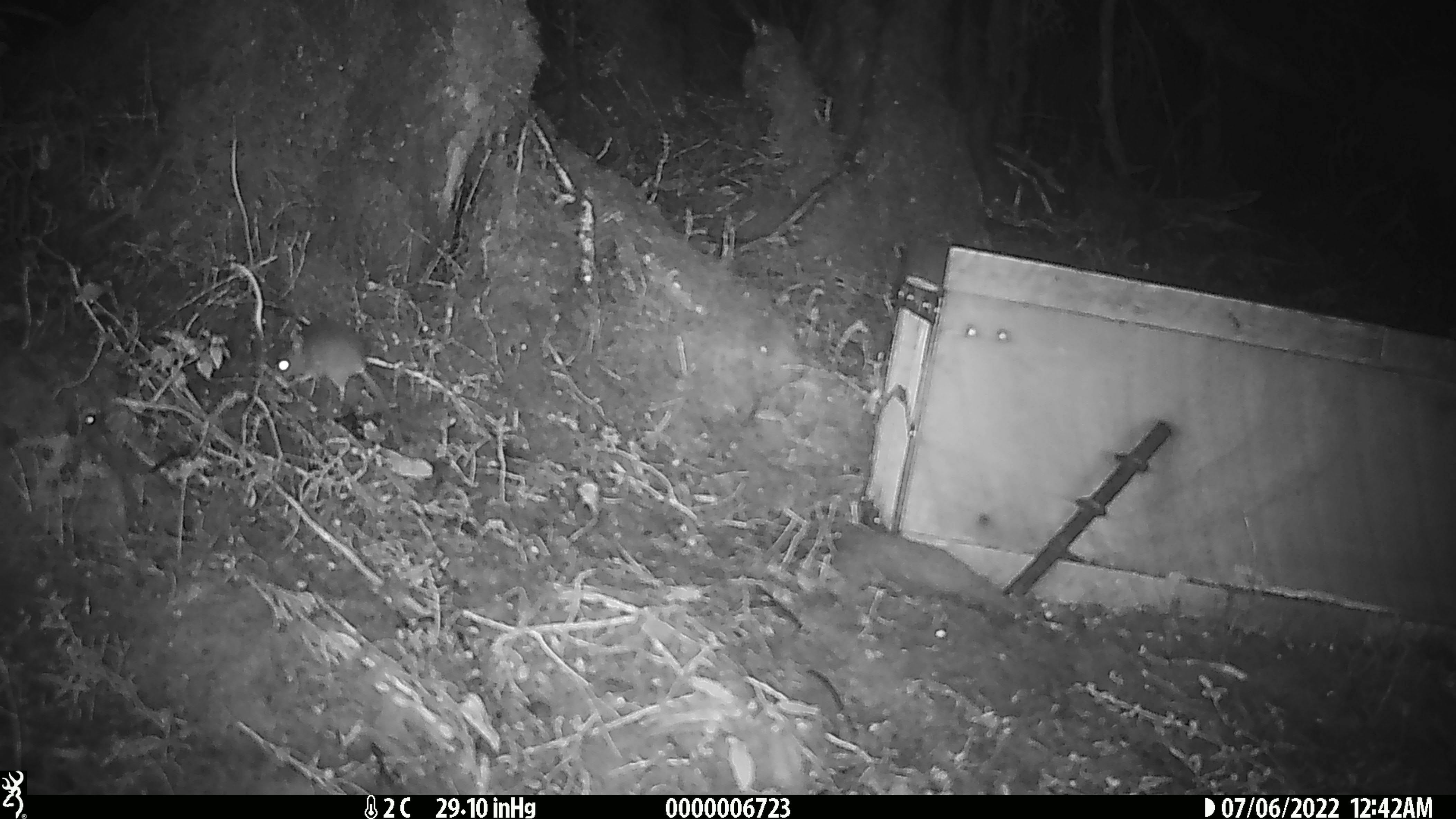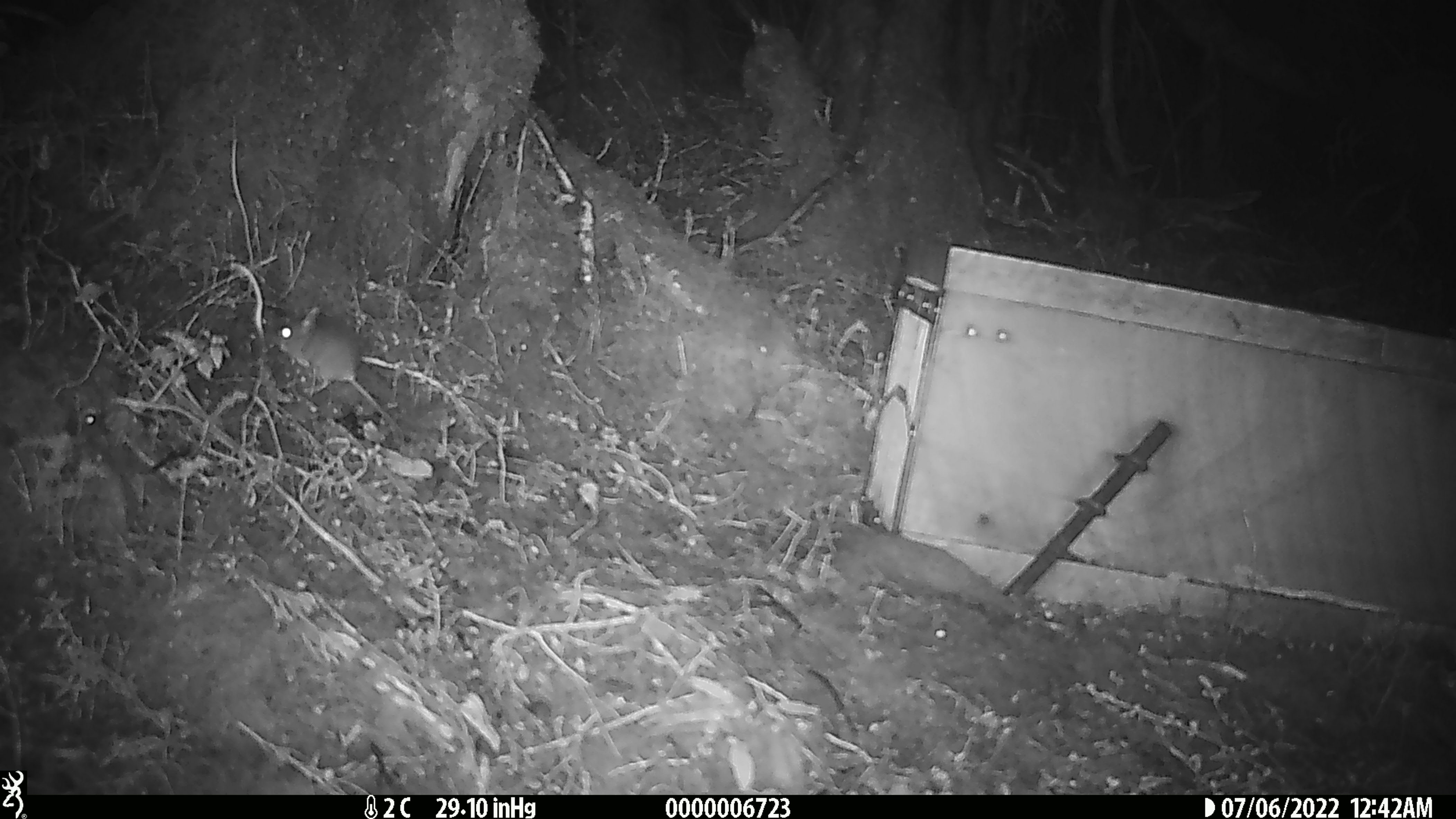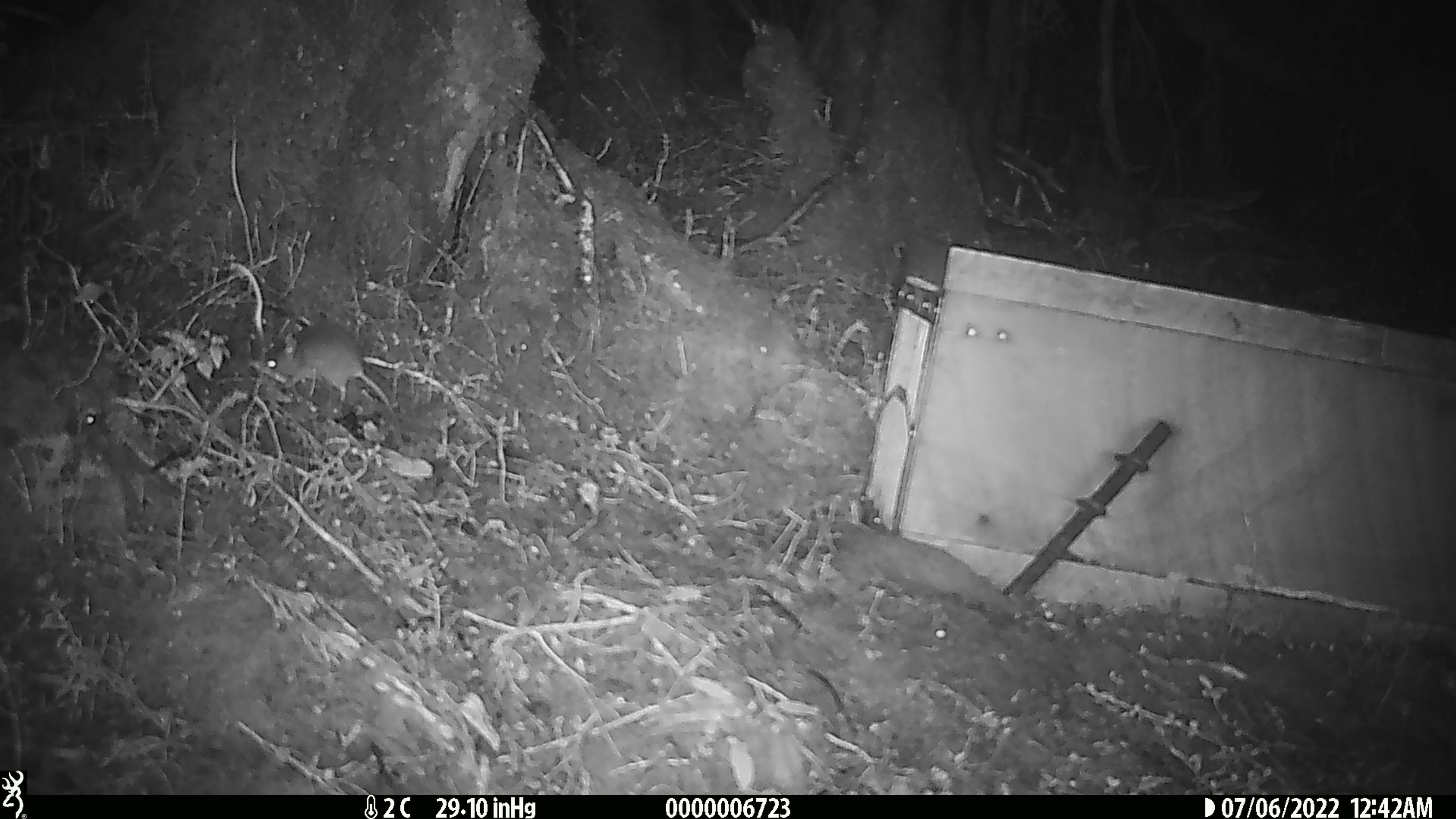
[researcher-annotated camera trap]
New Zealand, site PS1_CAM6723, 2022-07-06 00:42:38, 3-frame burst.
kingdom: Animalia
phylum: Chordata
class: Mammalia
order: Rodentia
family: Muridae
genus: Mus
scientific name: Mus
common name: mouse